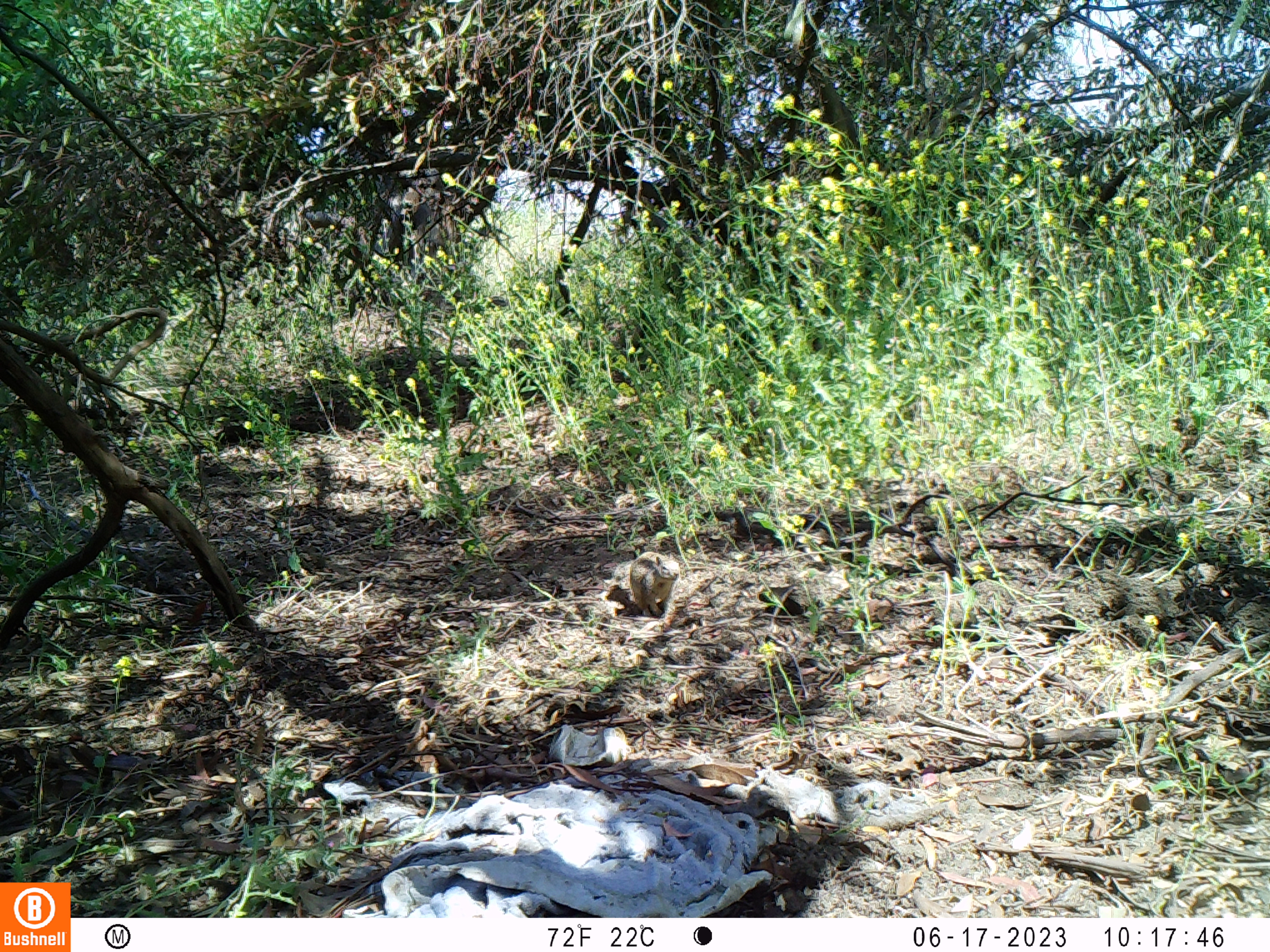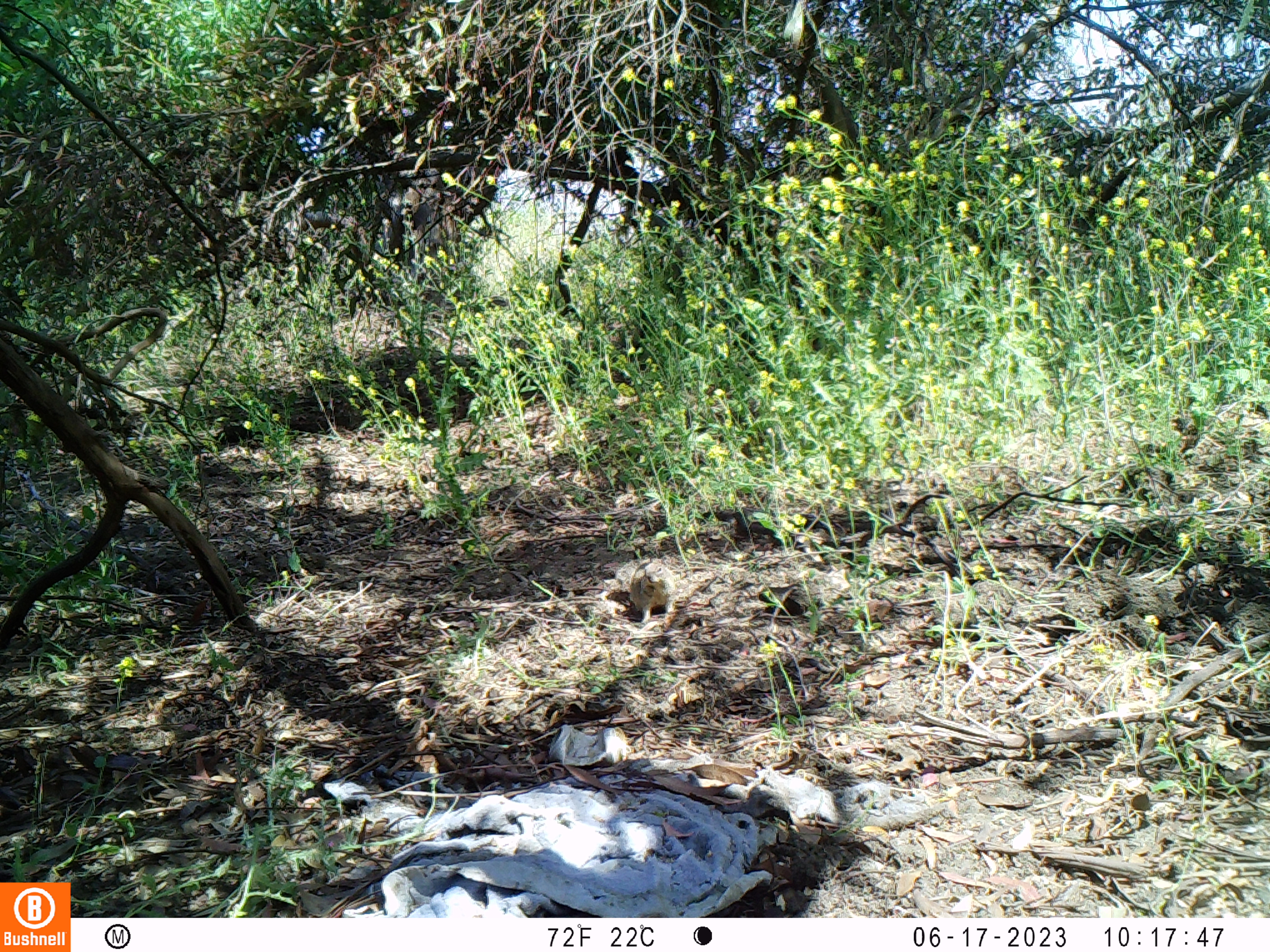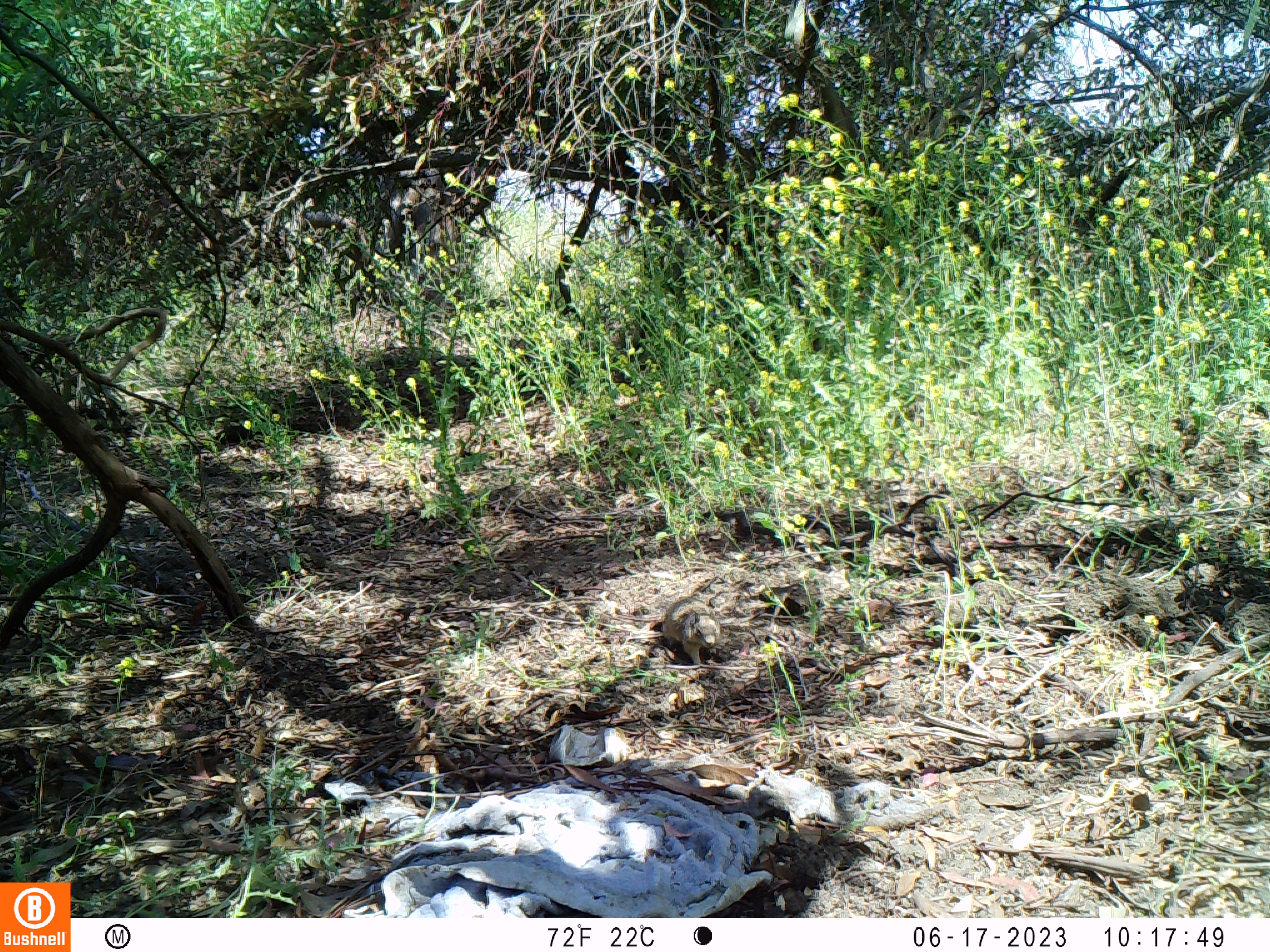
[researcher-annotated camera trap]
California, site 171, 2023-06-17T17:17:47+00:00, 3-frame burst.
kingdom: Animalia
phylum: Chordata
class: Mammalia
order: Rodentia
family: Sciuridae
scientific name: Sciuridae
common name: squirrel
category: unknown squirrel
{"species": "unknown squirrel (squirrel) (Sciuridae)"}